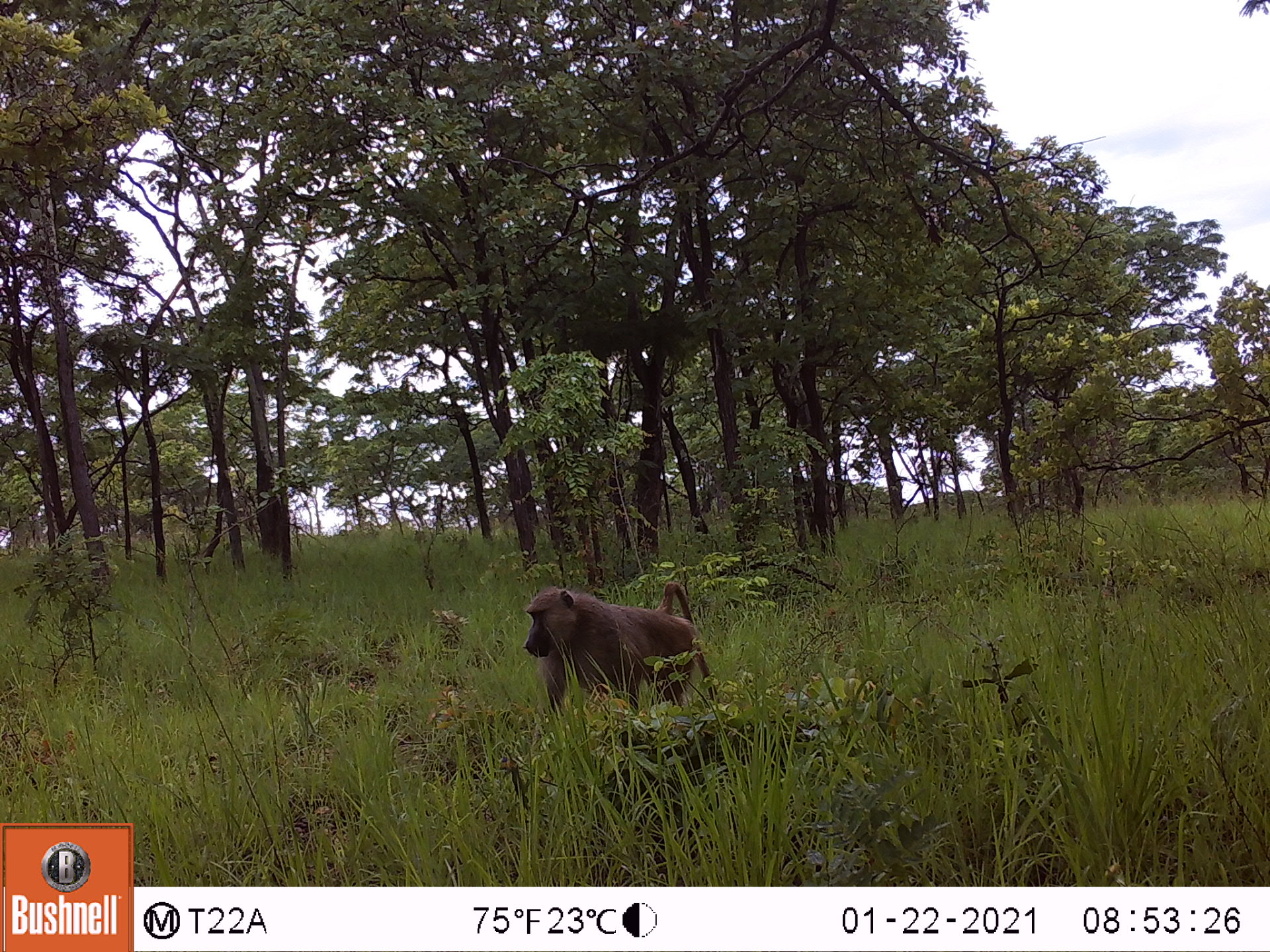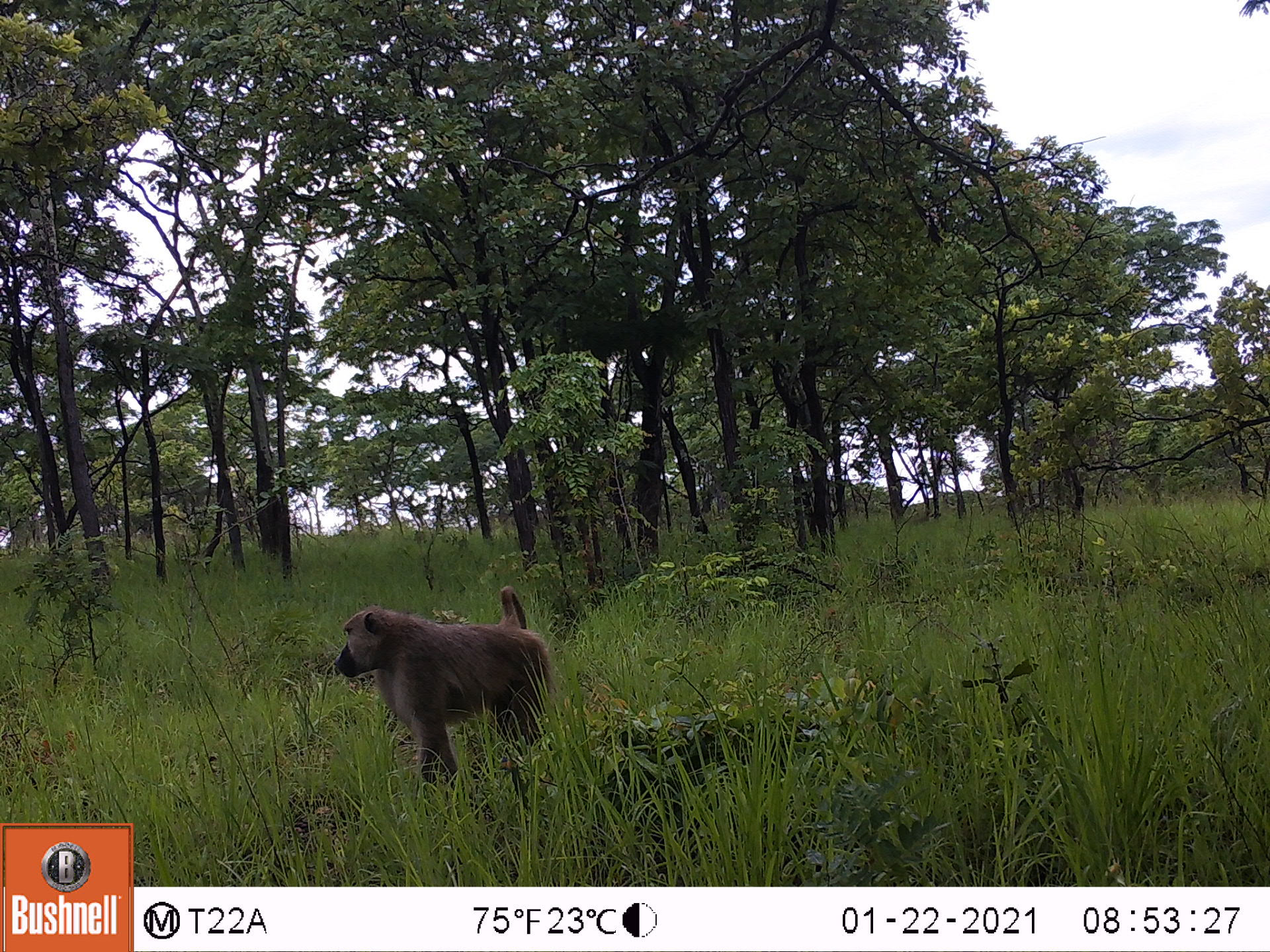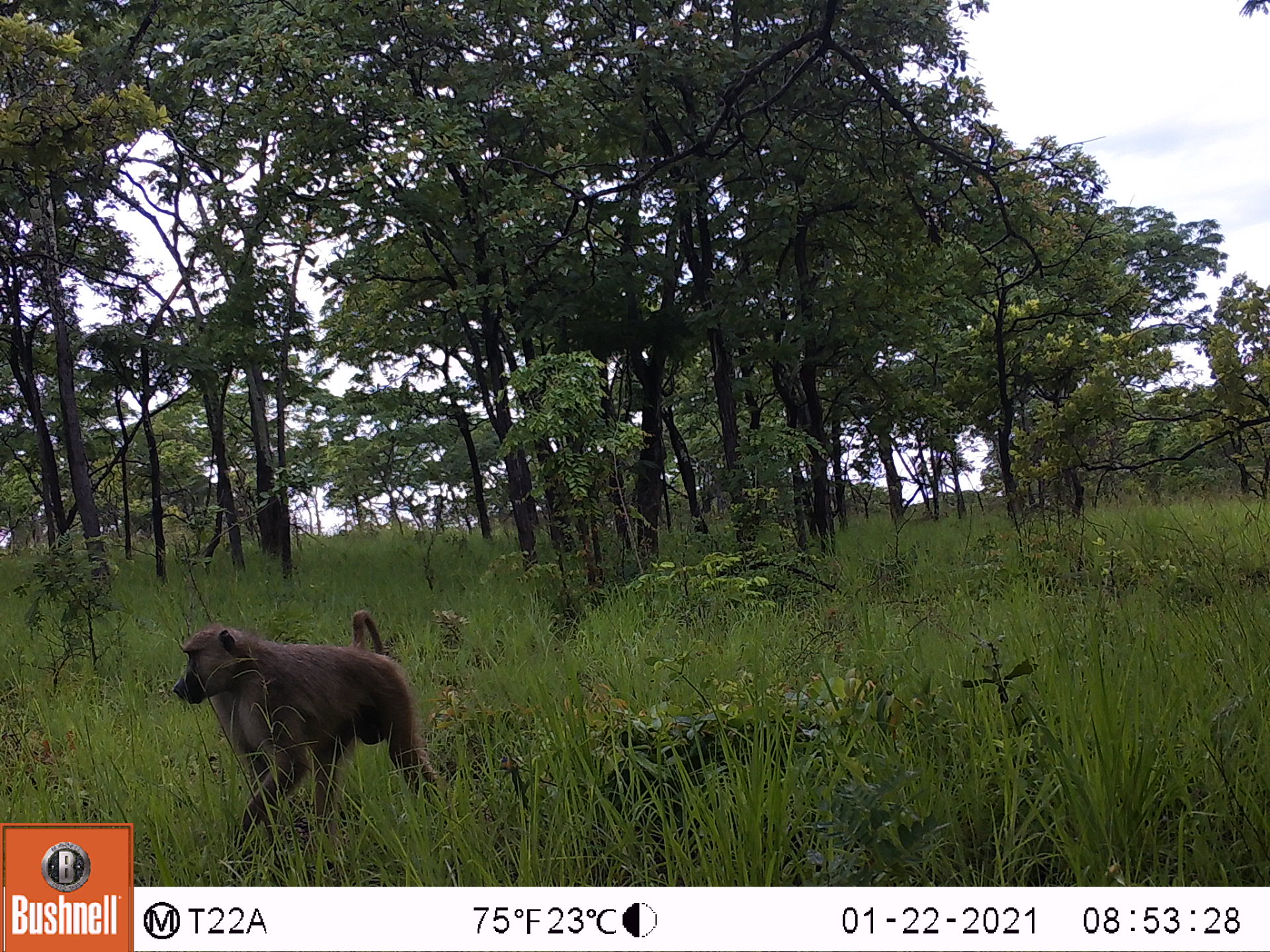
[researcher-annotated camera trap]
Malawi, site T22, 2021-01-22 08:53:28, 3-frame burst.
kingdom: Animalia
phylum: Chordata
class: Mammalia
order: Primates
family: Cercopithecidae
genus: Papio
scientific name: Papio cynocephalus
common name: yellow baboon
Yellow baboon (Papio cynocephalus), count 1.